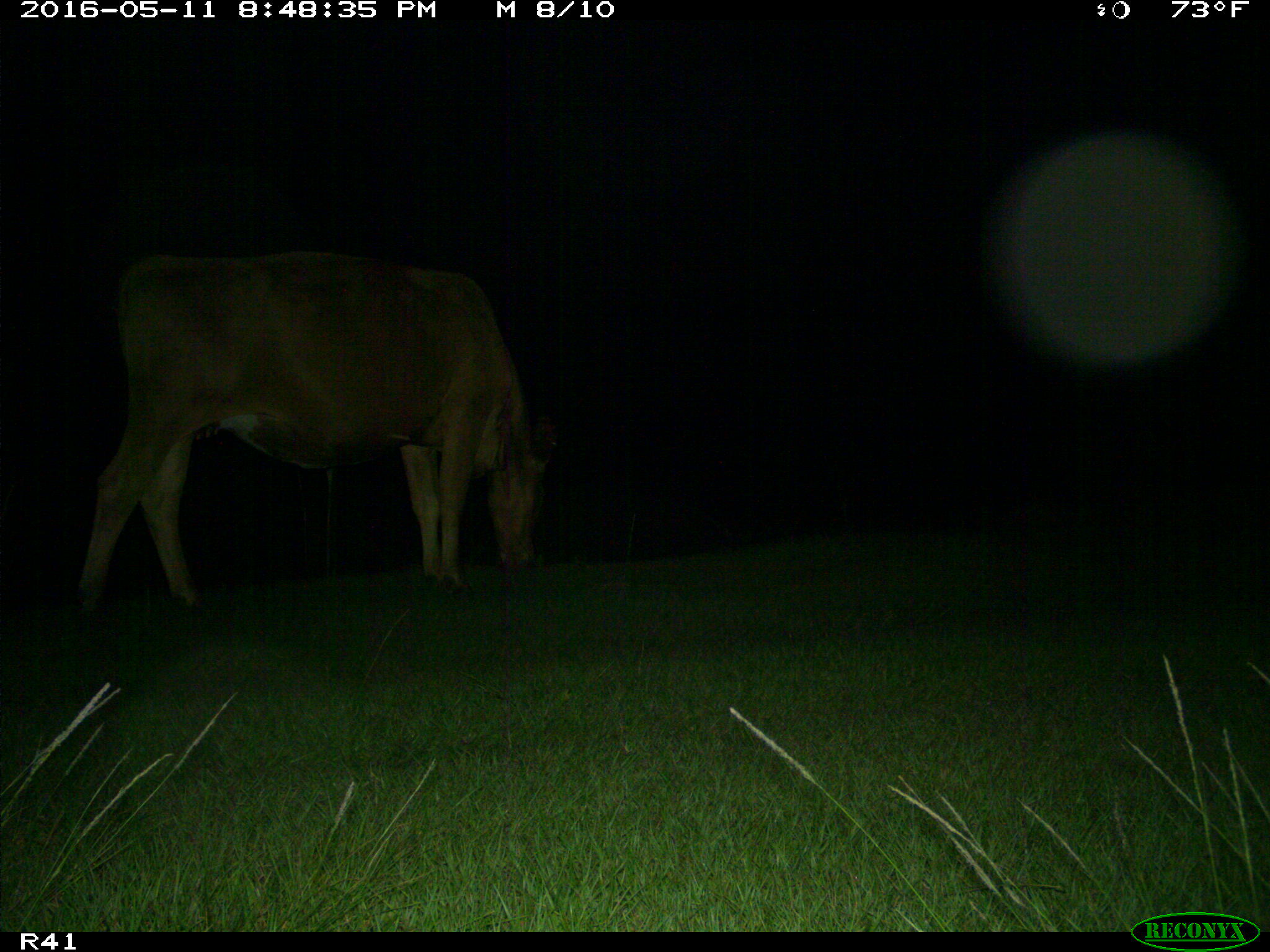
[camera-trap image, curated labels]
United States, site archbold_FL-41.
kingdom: Animalia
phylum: Chordata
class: Mammalia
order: Artiodactyla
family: Bovidae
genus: Bos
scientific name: Bos taurus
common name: domestic cow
Bos taurus (domestic cow).